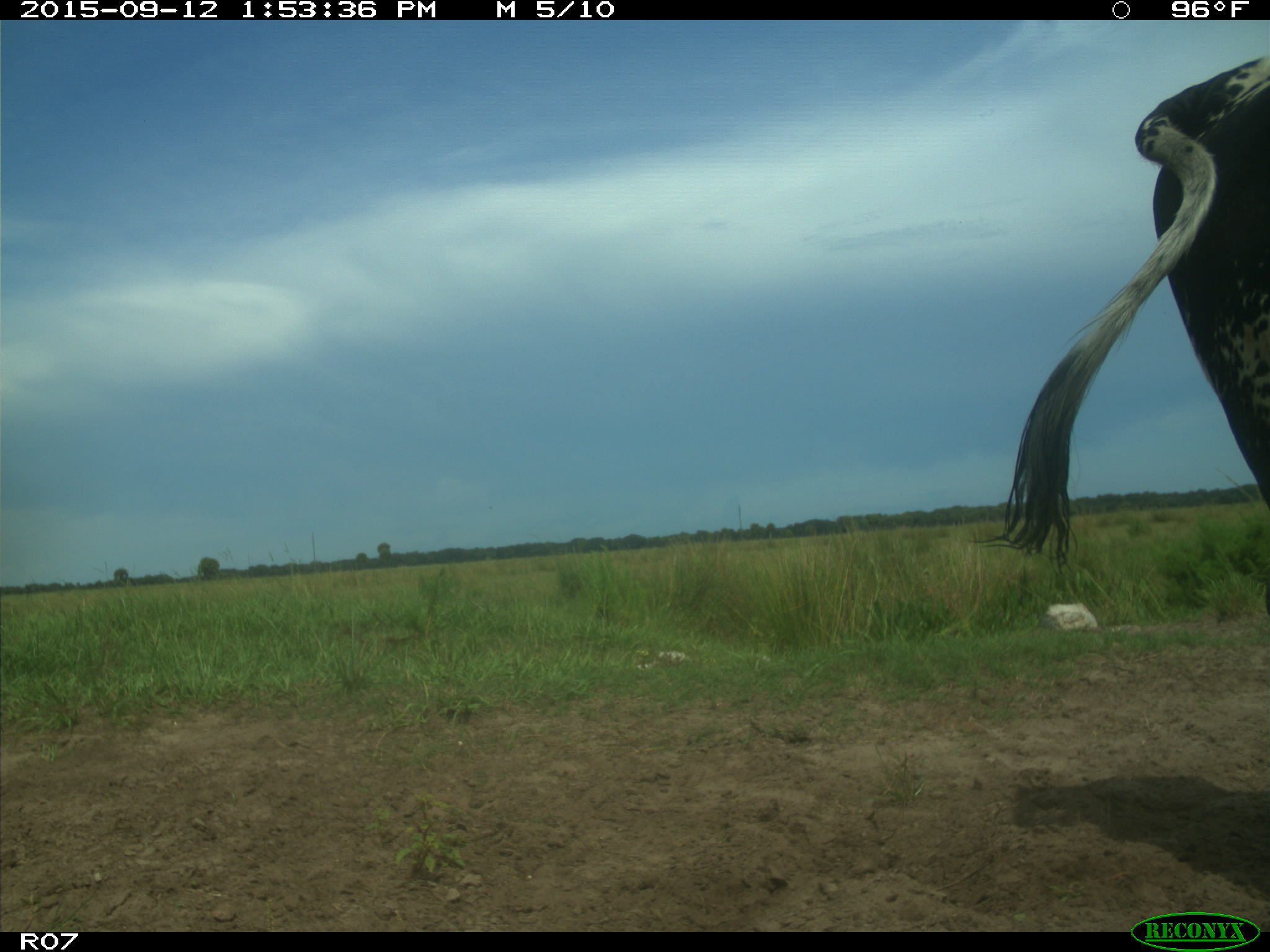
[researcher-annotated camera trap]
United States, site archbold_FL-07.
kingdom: Animalia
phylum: Chordata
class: Mammalia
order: Artiodactyla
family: Bovidae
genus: Bos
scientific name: Bos taurus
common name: domestic cow